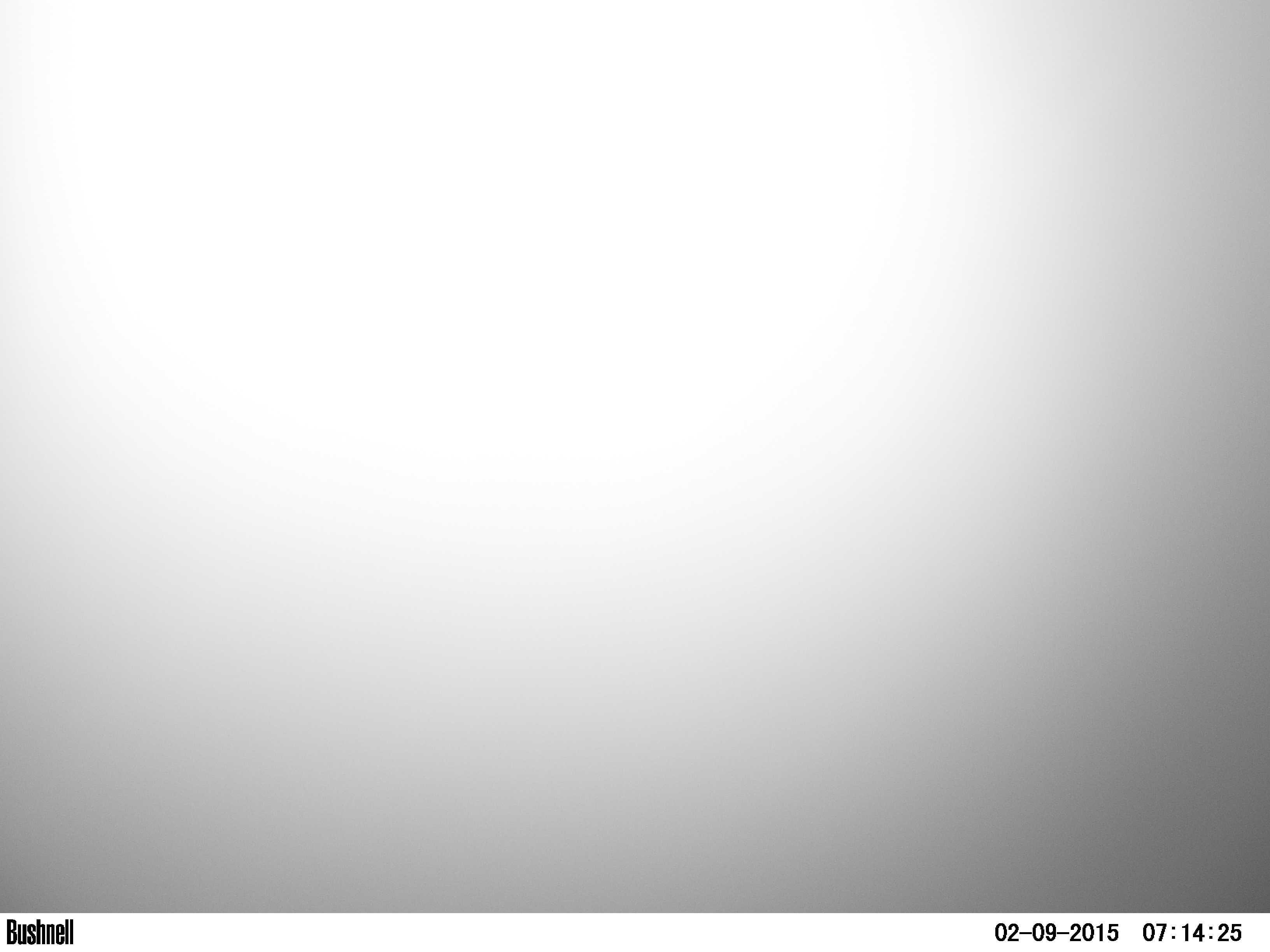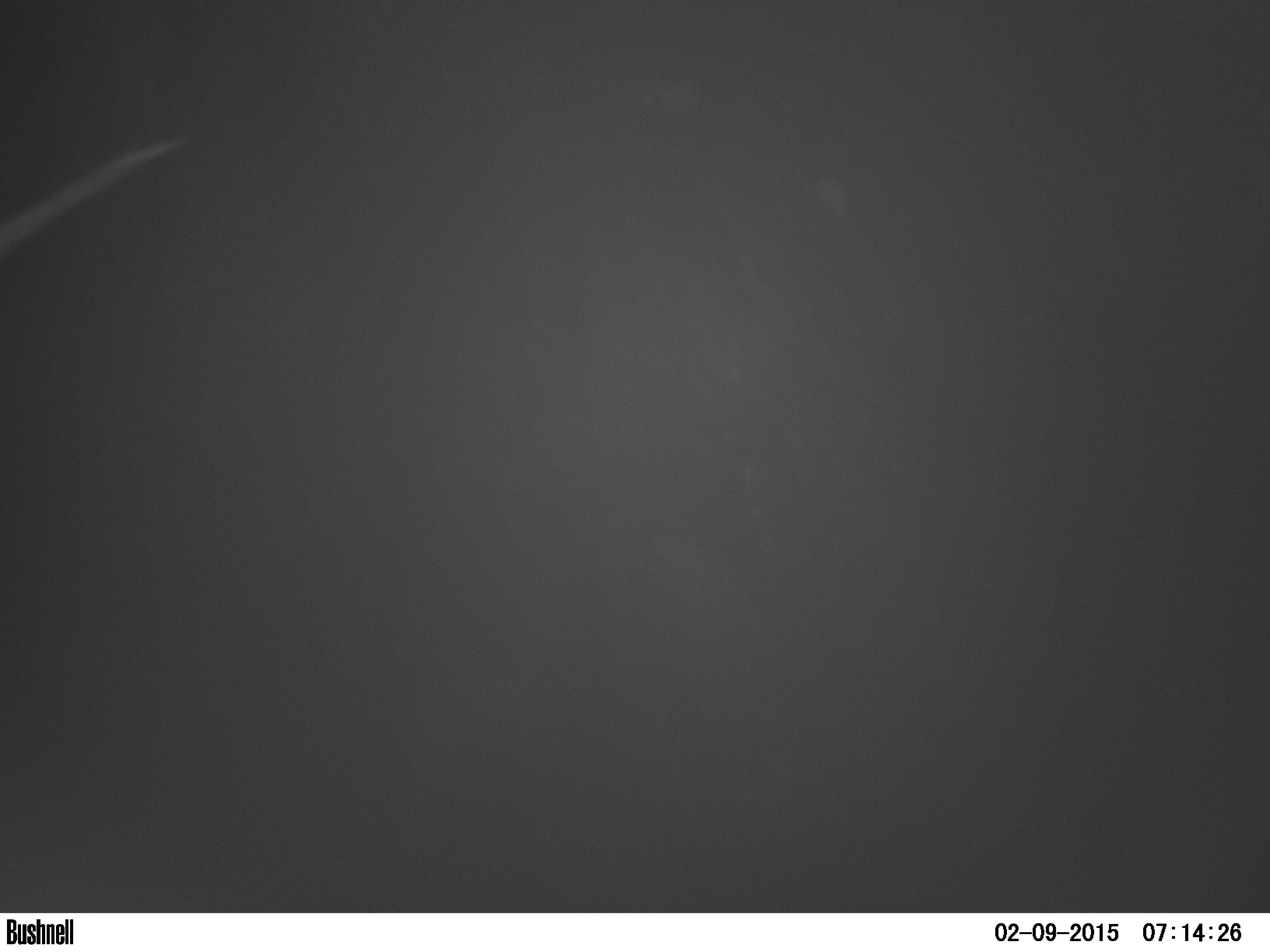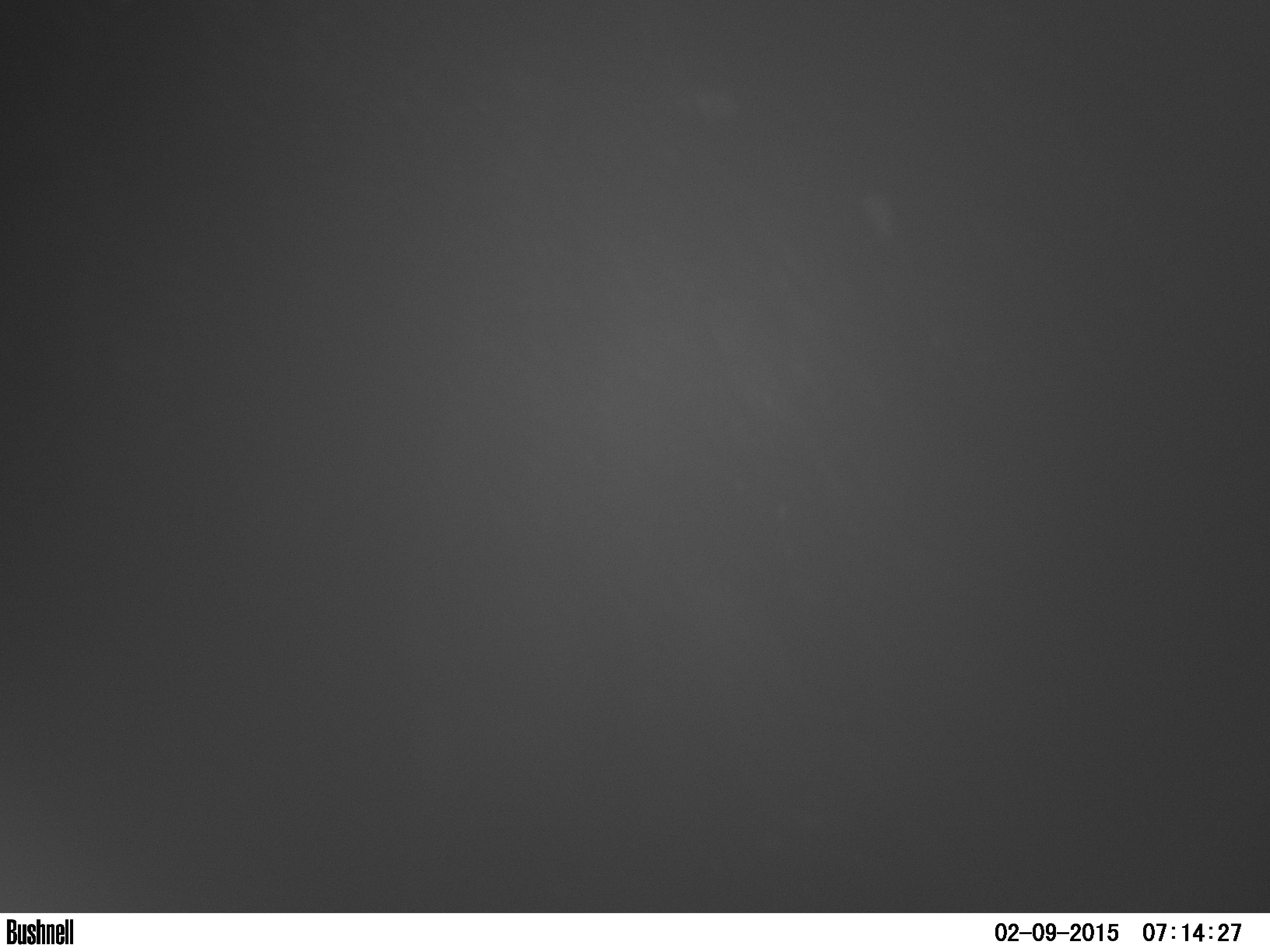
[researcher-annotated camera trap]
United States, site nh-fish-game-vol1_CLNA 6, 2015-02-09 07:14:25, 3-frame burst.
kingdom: Animalia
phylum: Chordata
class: Mammalia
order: Artiodactyla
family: Cervidae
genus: Alces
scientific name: Alces alces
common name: moose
Moose (Alces alces).